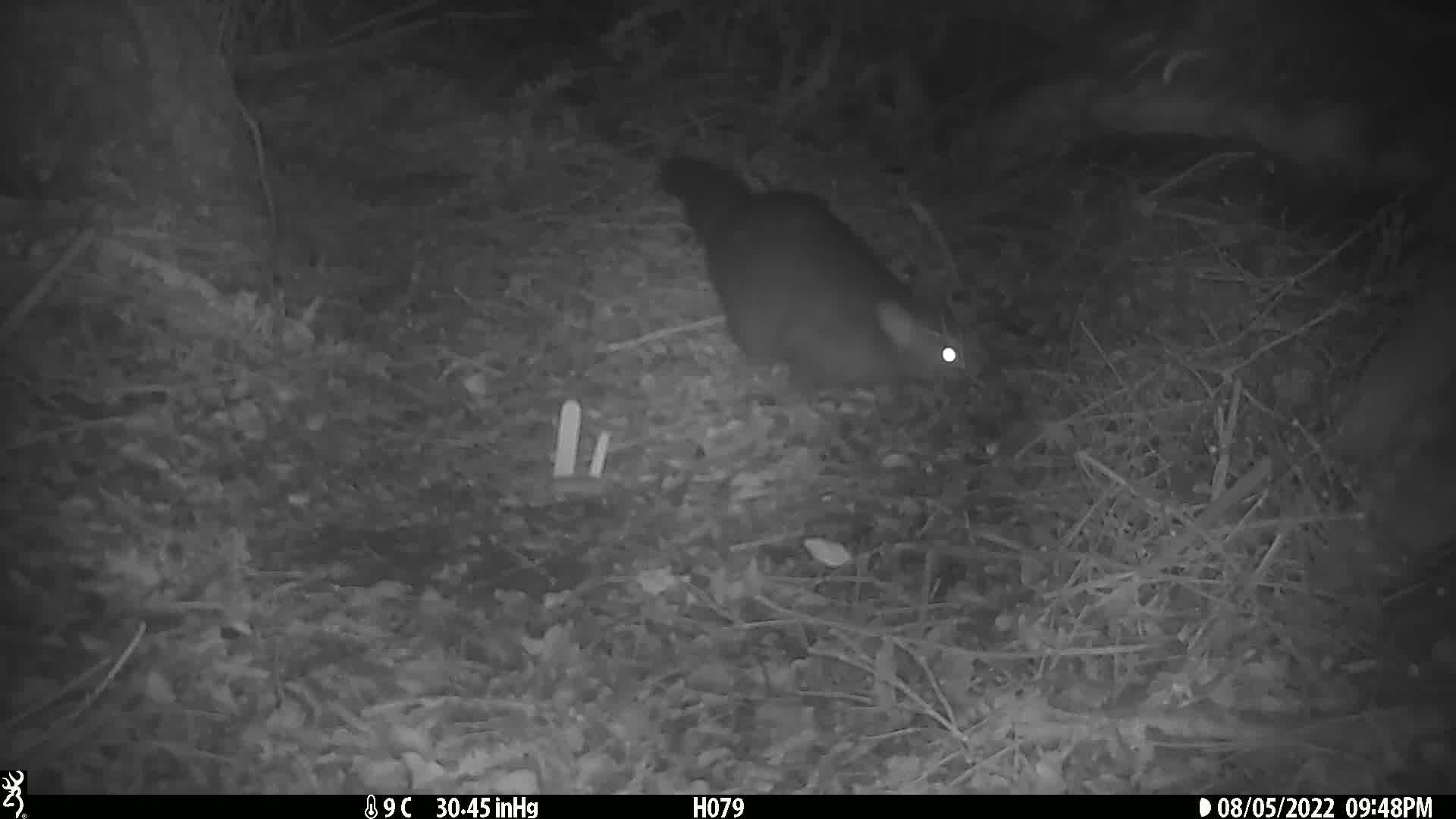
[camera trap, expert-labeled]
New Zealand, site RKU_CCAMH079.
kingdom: Animalia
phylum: Chordata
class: Mammalia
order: Diprotodontia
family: Phalangeridae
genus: Trichosurus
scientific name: Trichosurus vulpecula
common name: common brushtail possum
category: possum